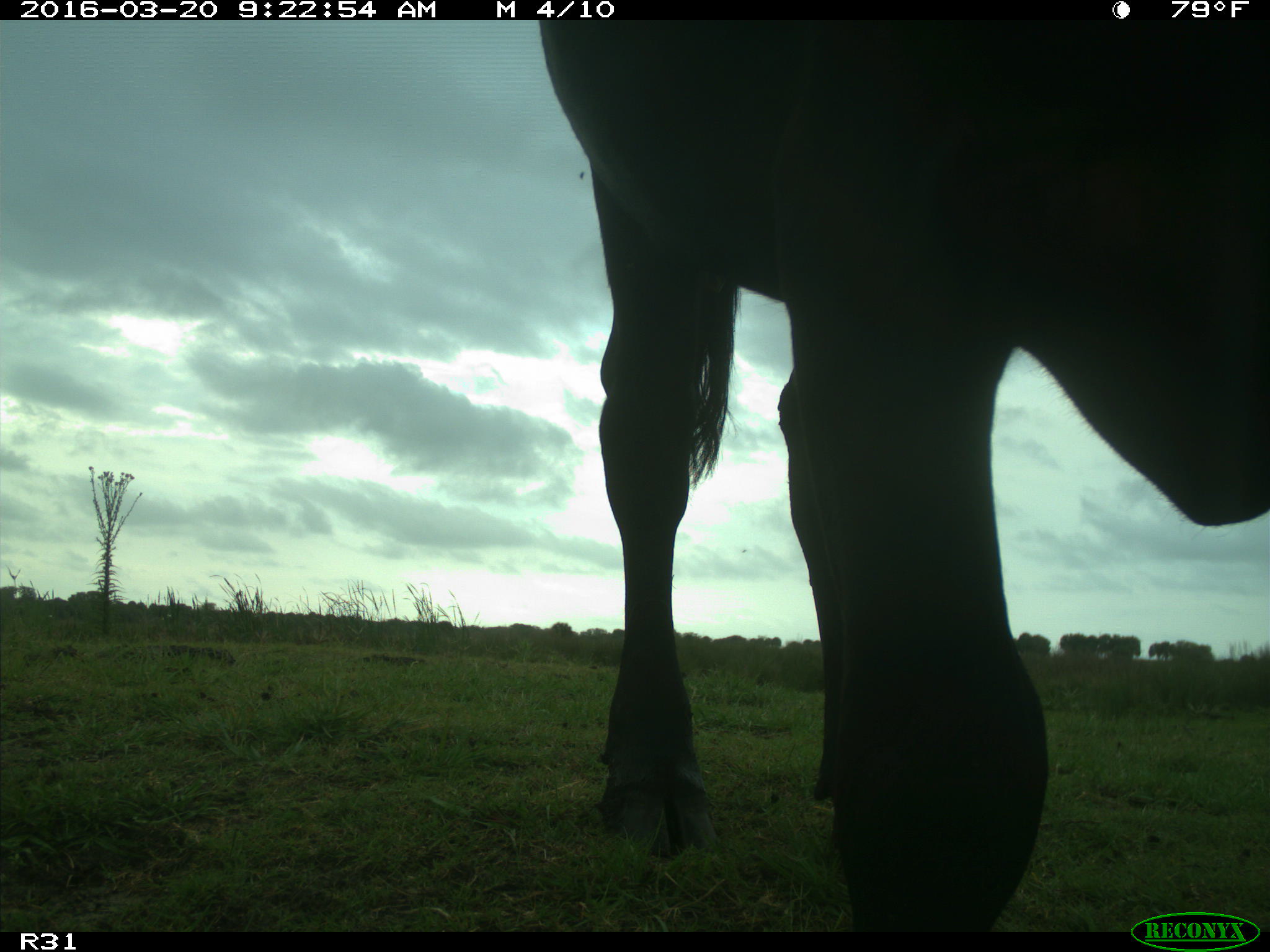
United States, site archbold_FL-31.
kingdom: Animalia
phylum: Chordata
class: Mammalia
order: Artiodactyla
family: Bovidae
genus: Bos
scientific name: Bos taurus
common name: domestic cow